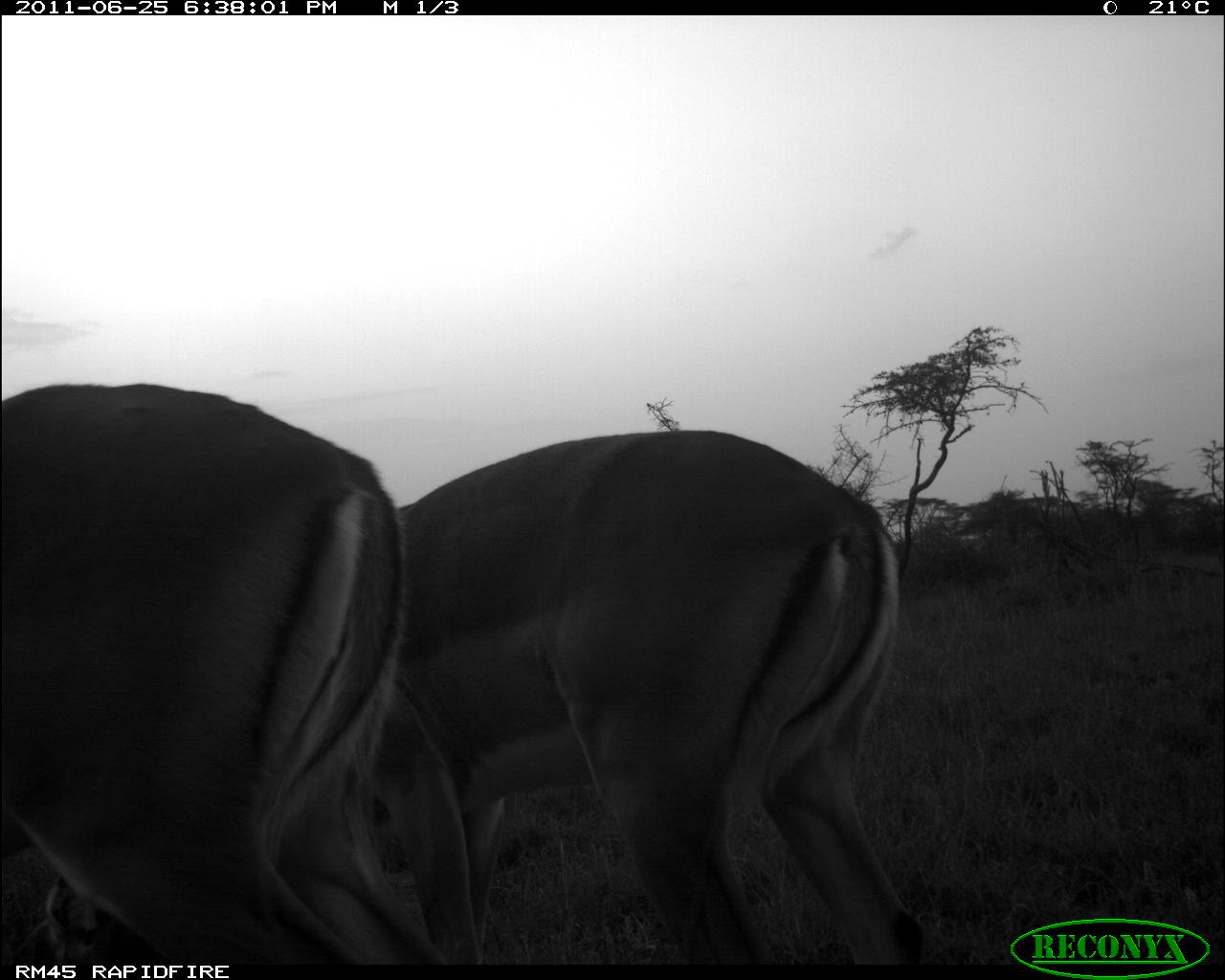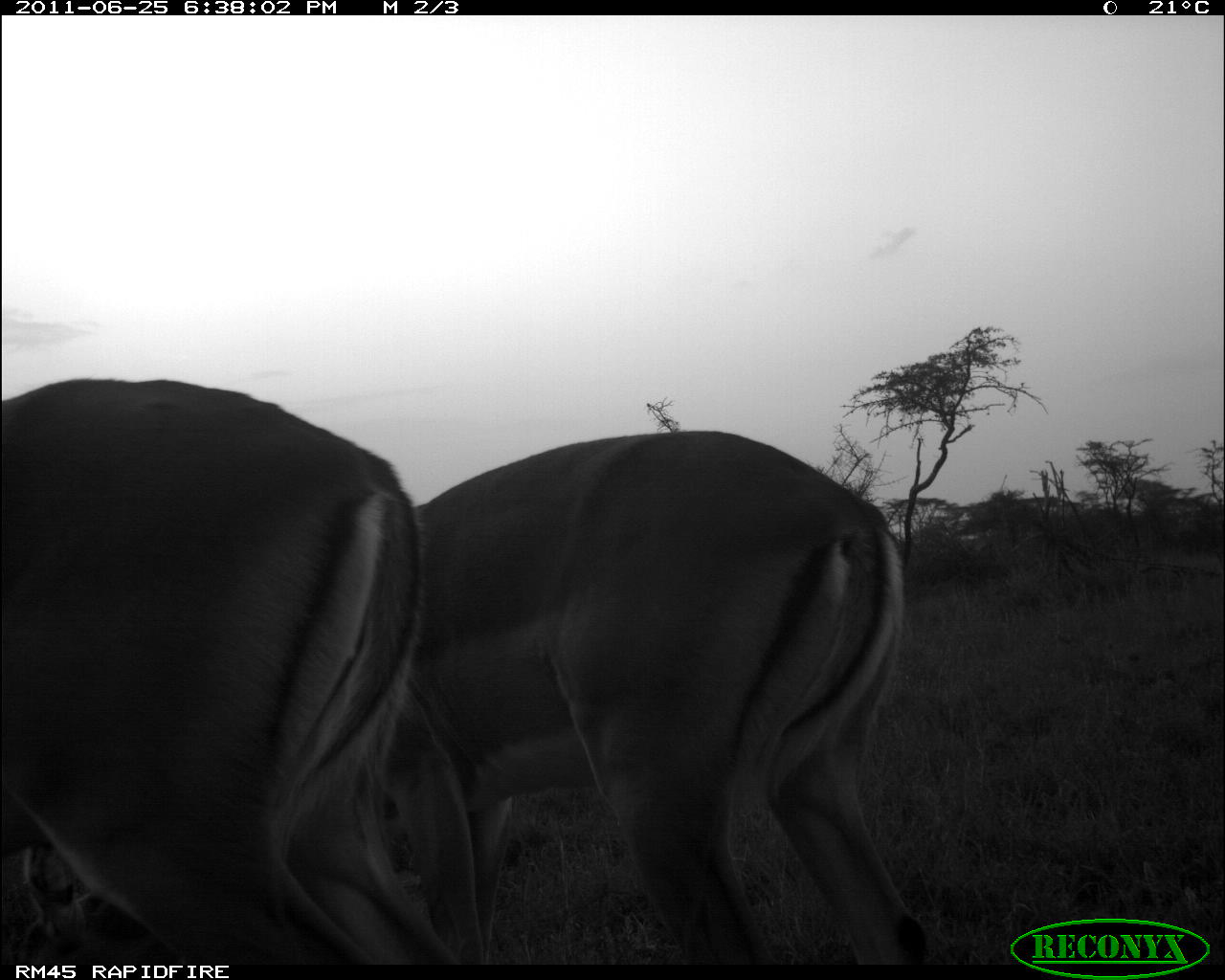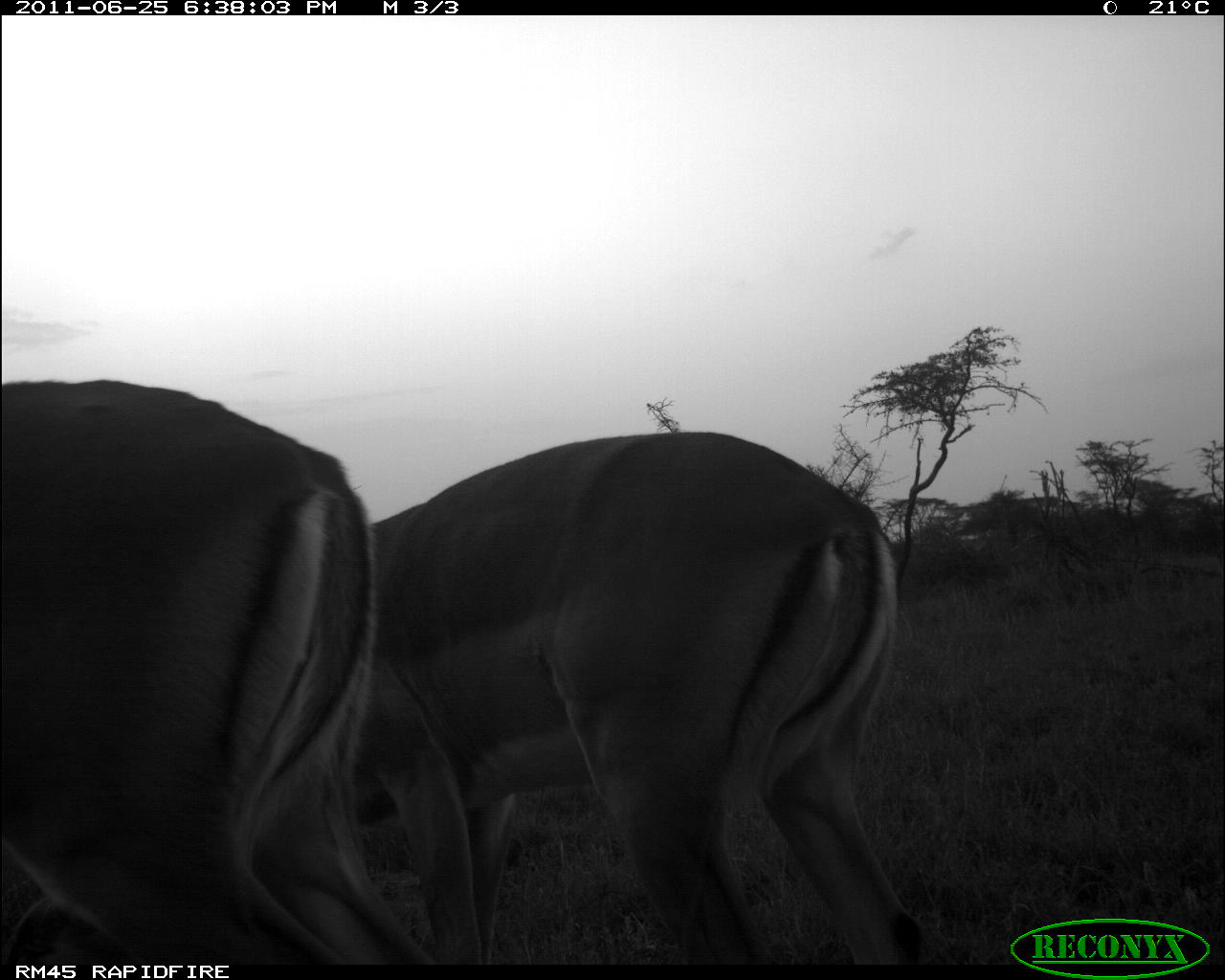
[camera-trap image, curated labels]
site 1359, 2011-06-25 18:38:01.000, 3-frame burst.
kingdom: Animalia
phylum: Chordata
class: Mammalia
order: Artiodactyla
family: Bovidae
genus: Aepyceros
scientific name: Aepyceros melampus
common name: impala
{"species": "Aepyceros melampus (impala)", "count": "2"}